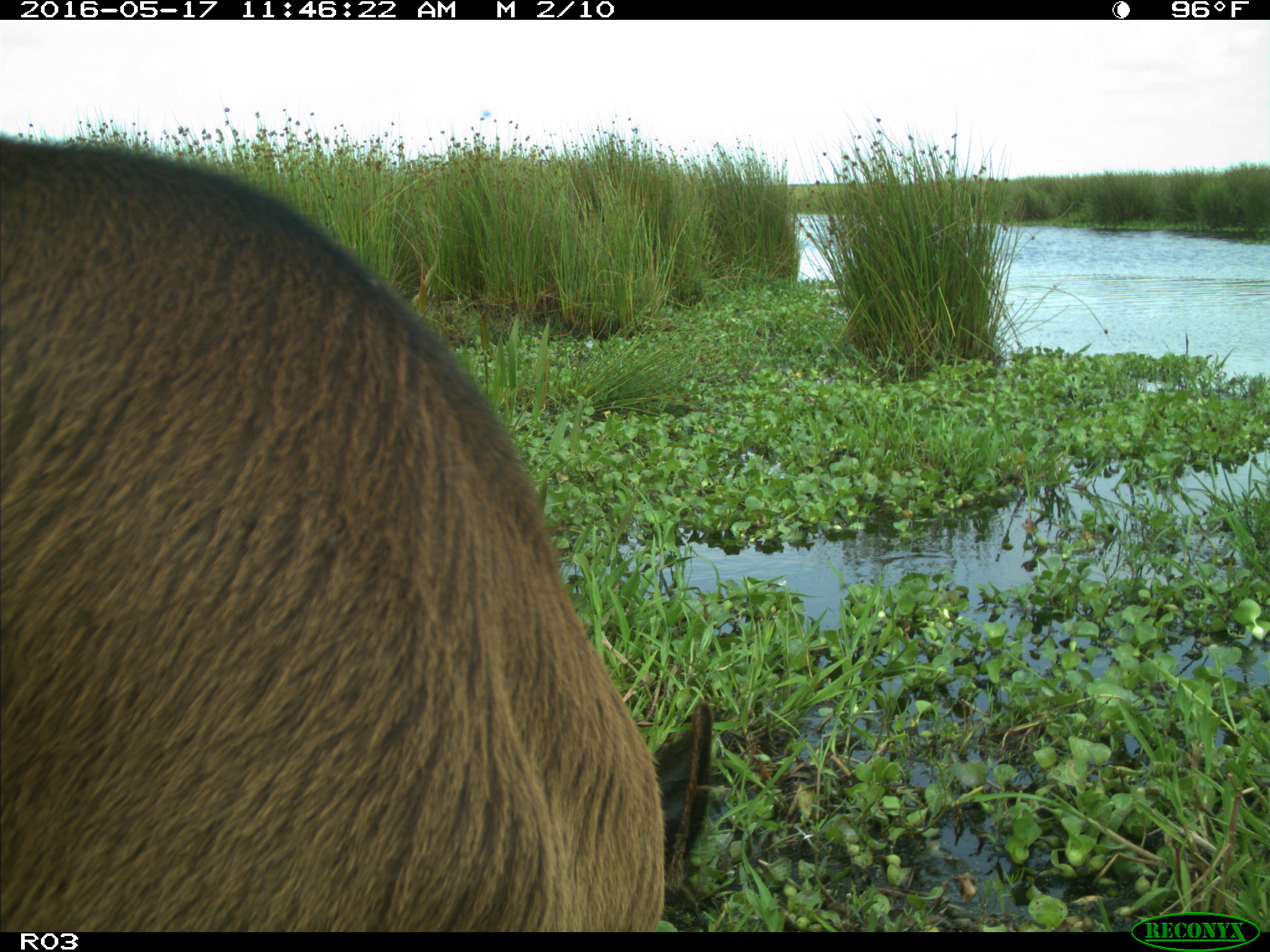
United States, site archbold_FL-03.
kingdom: Animalia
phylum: Chordata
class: Mammalia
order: Artiodactyla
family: Bovidae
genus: Bos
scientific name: Bos taurus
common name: domestic cow